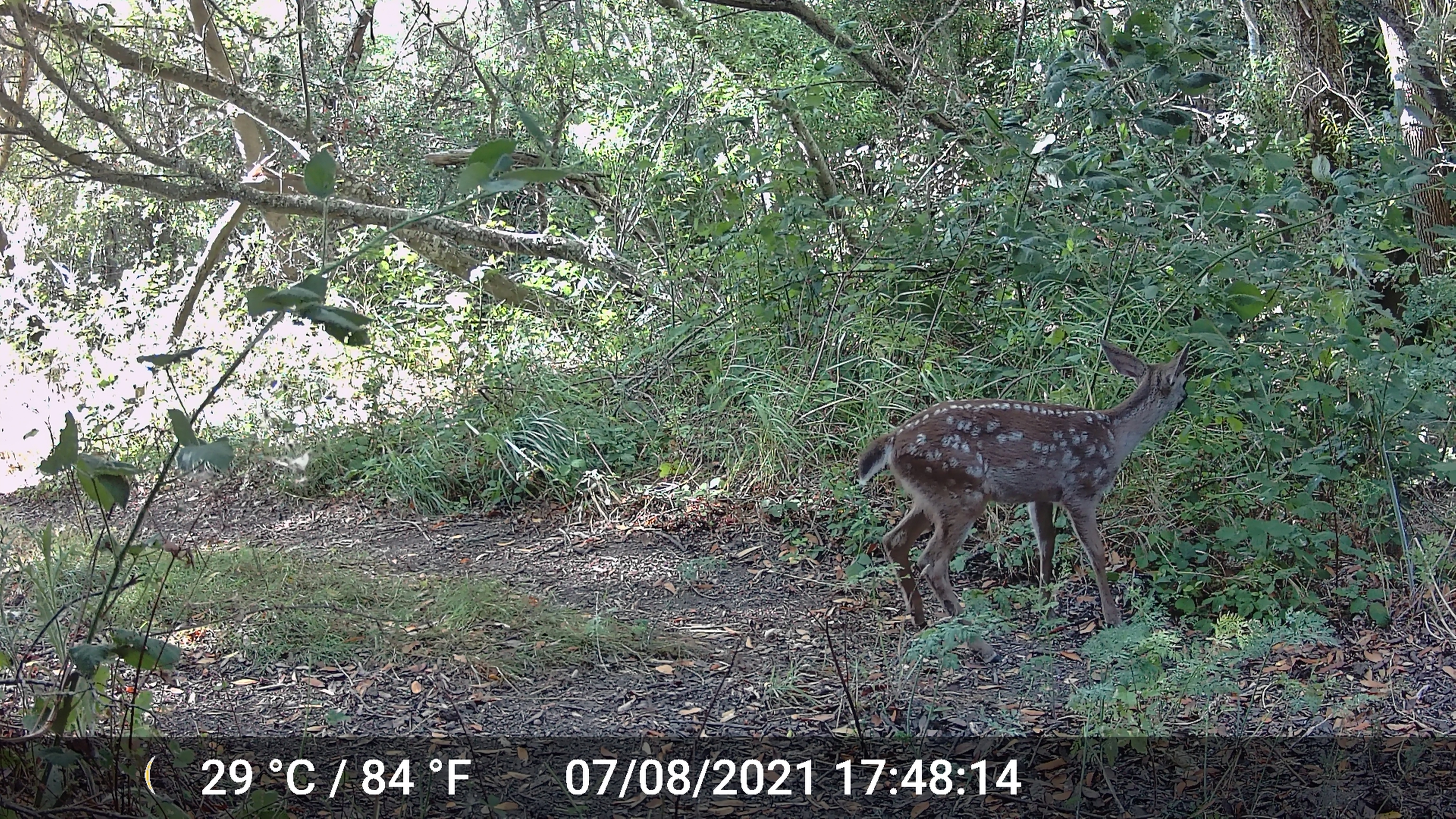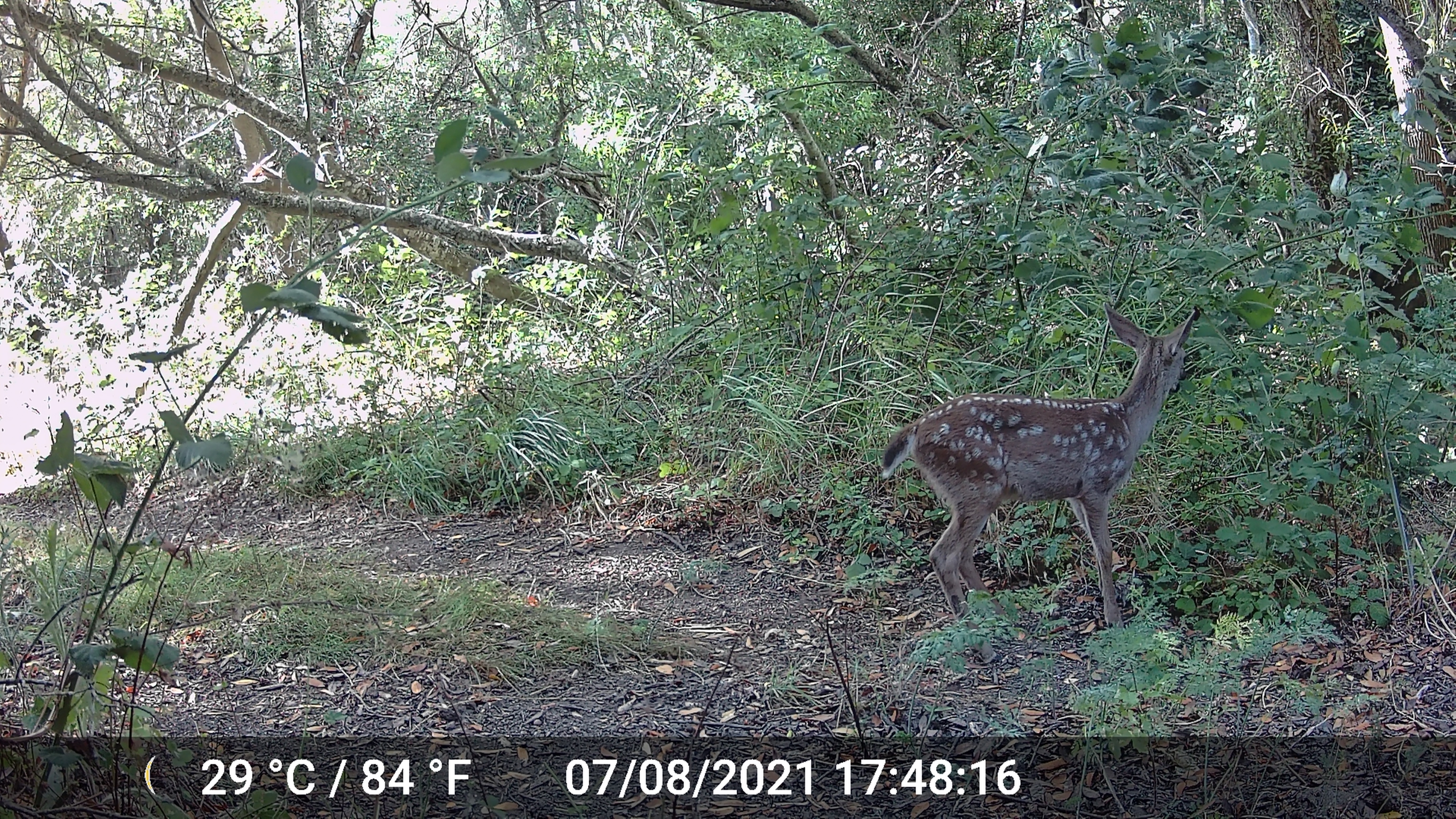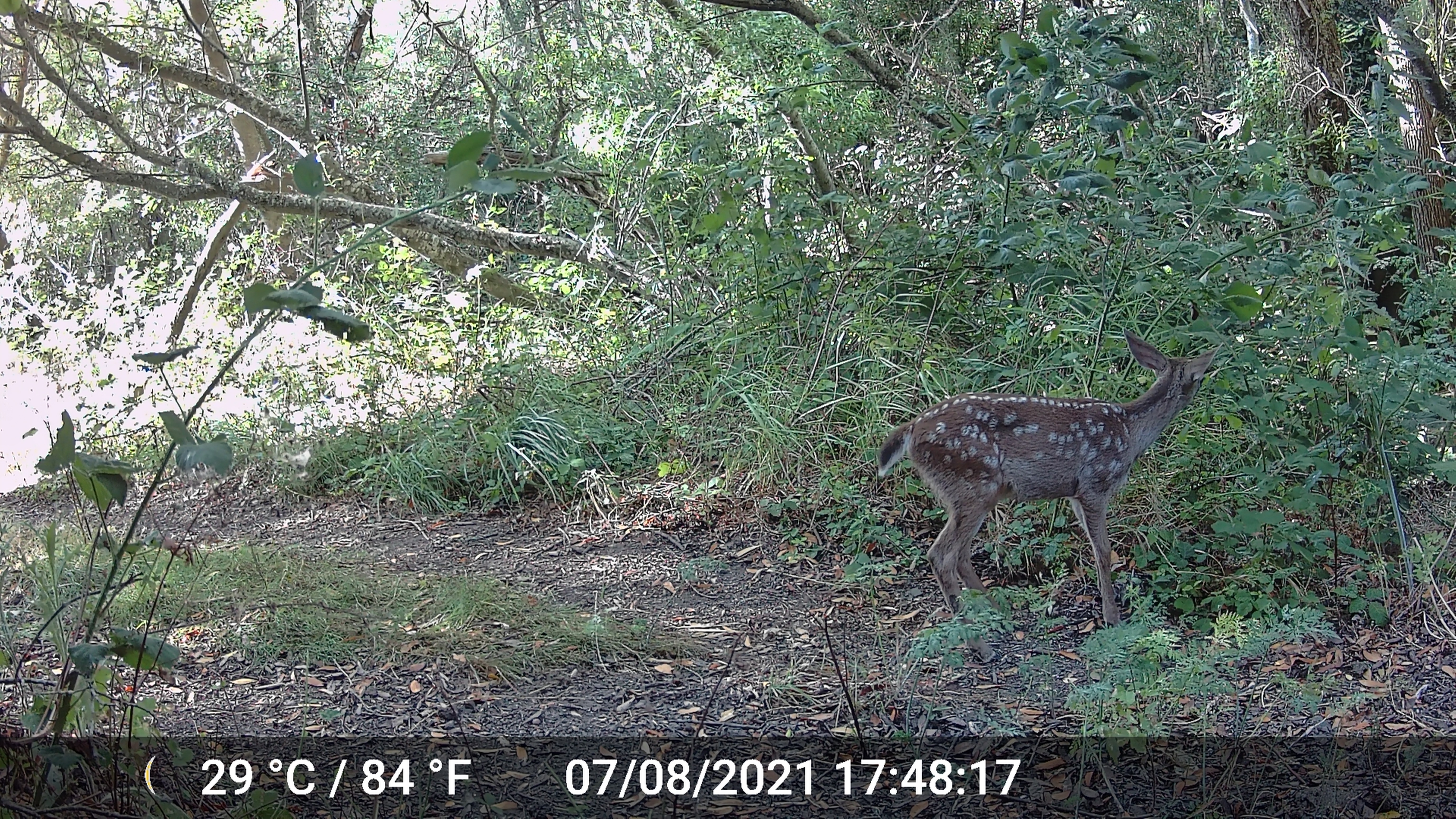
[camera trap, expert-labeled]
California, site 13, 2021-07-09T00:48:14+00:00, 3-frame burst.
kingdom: Animalia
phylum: Chordata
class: Mammalia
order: Artiodactyla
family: Cervidae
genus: Odocoileus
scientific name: Odocoileus hemionus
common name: mule deer